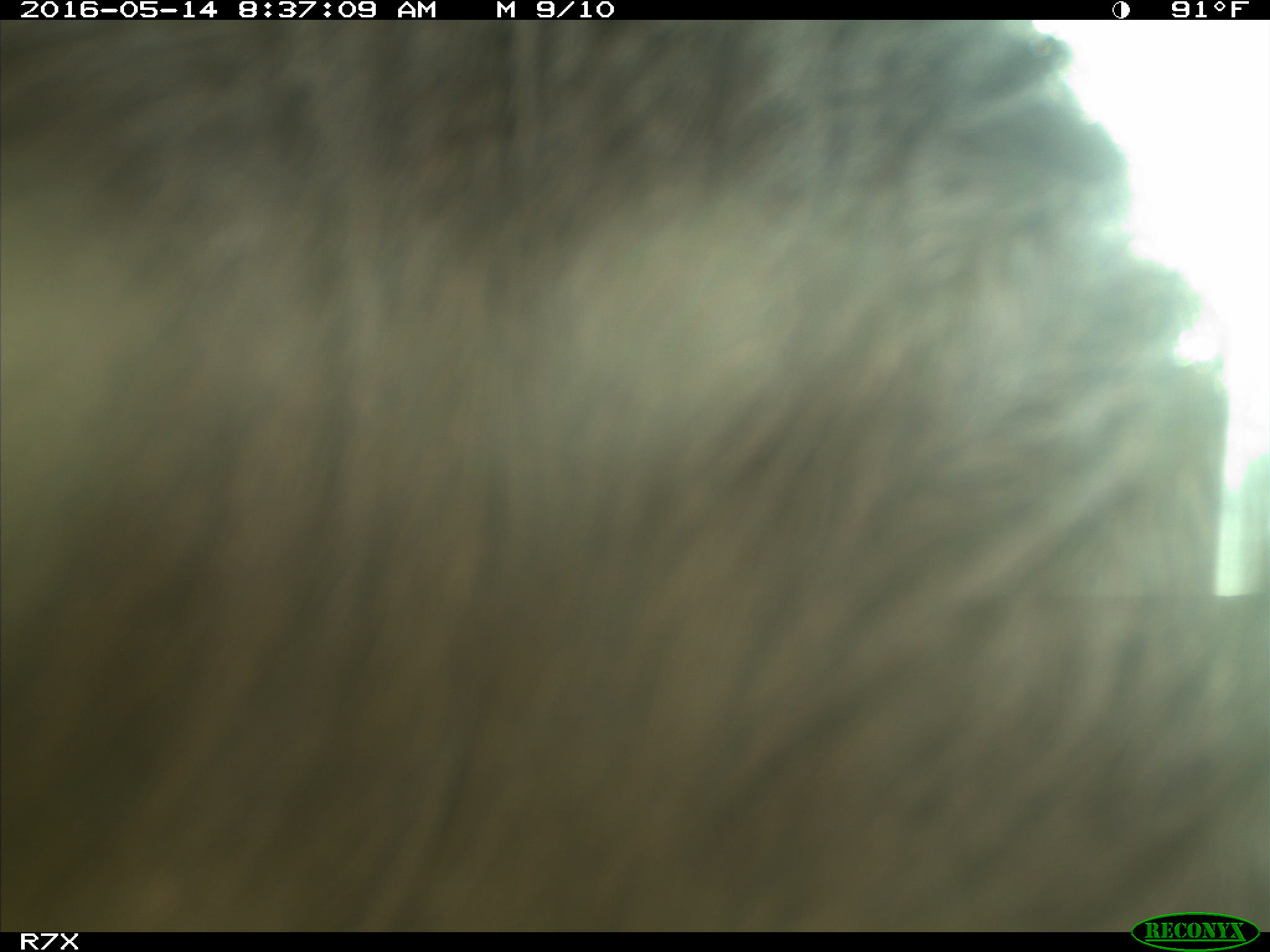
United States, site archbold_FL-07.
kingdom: Animalia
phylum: Chordata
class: Mammalia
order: Artiodactyla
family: Bovidae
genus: Bos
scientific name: Bos taurus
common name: domestic cow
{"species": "Bos taurus (domestic cow)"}